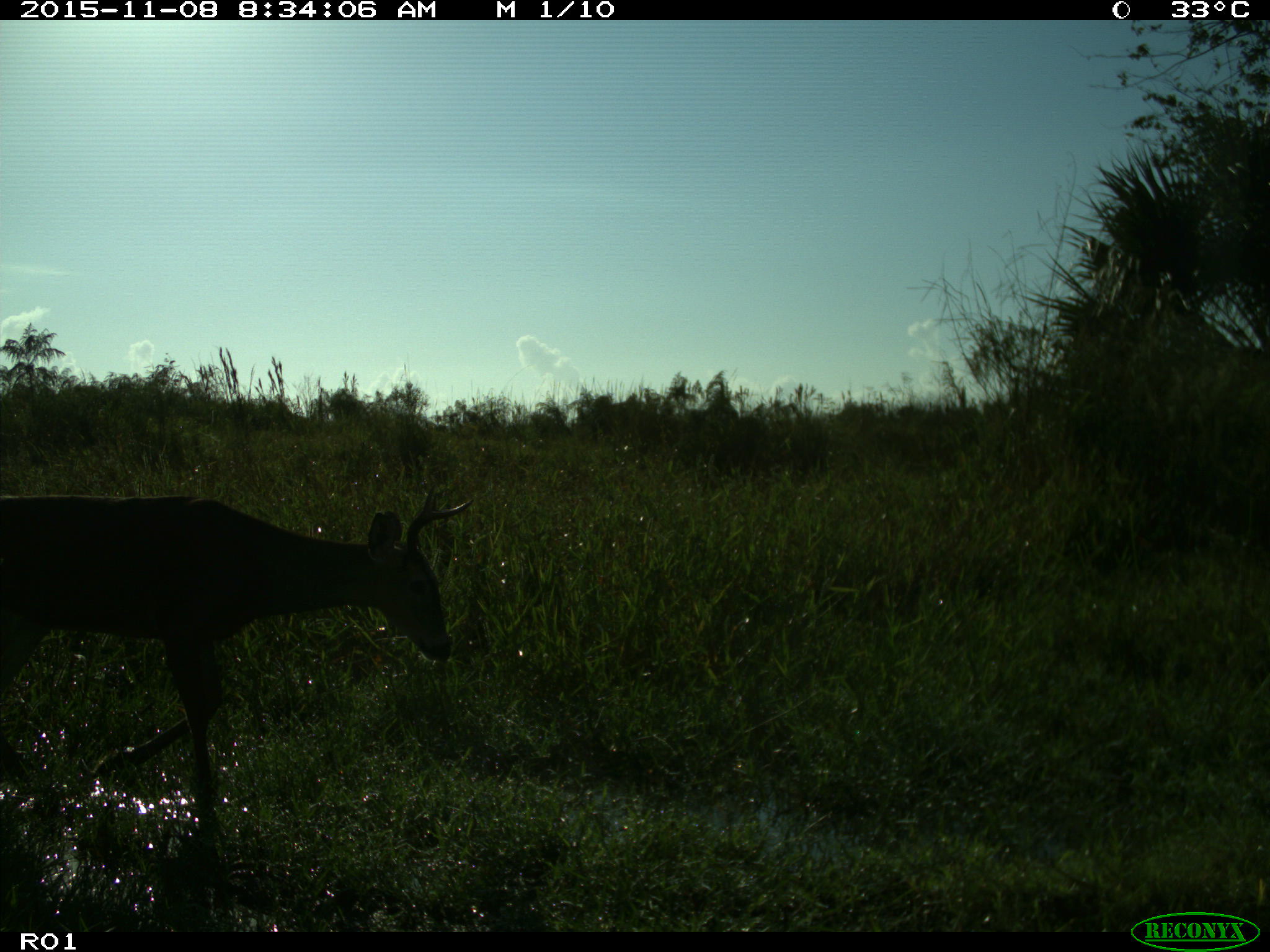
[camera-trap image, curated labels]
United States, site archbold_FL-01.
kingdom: Animalia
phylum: Chordata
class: Mammalia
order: Artiodactyla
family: Cervidae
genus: Odocoileus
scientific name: Odocoileus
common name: deer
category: unidentified deer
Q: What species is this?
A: Unidentified deer (deer) (Odocoileus).